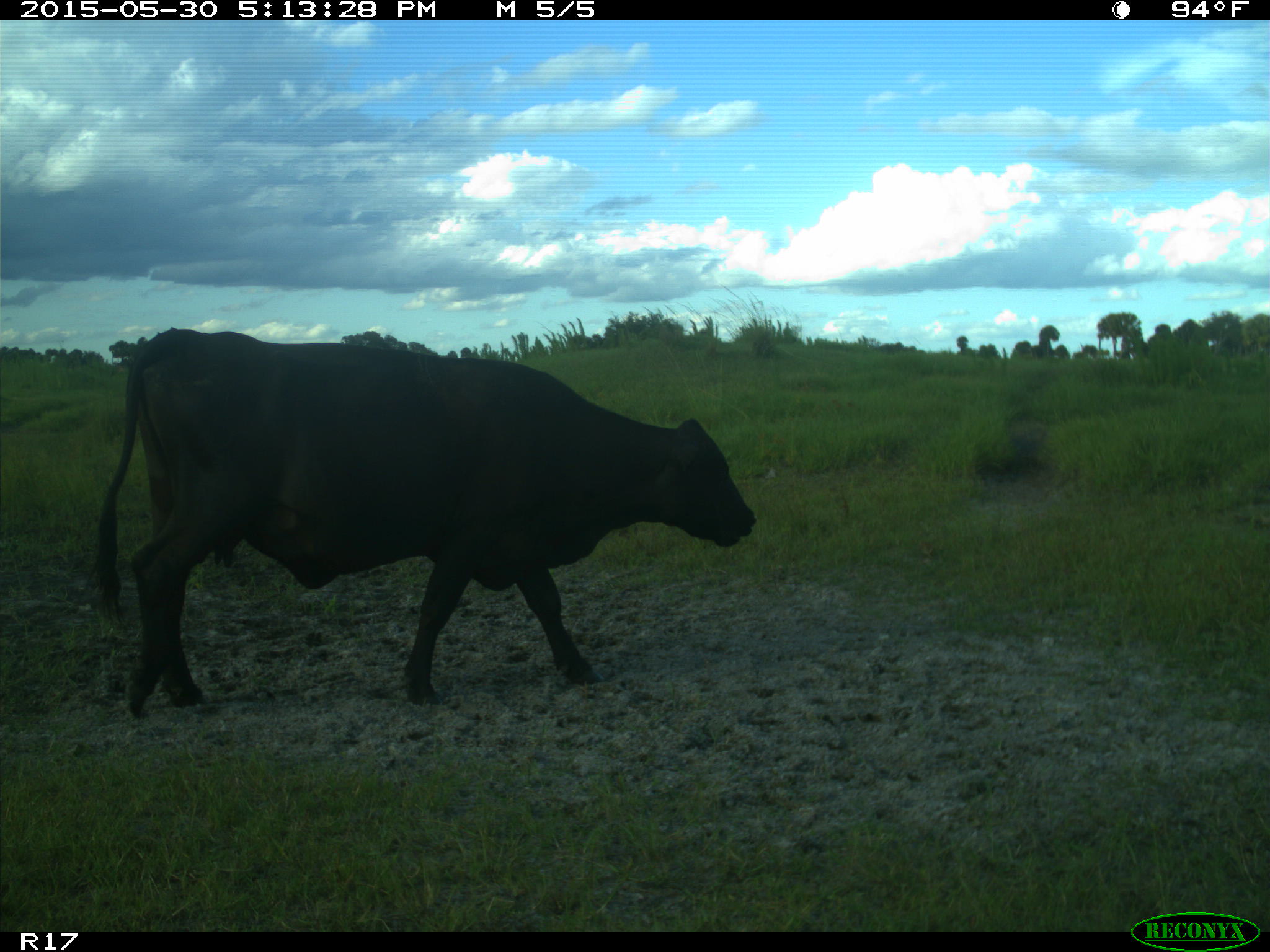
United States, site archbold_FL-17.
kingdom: Animalia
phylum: Chordata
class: Mammalia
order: Artiodactyla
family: Bovidae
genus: Bos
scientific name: Bos taurus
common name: domestic cow